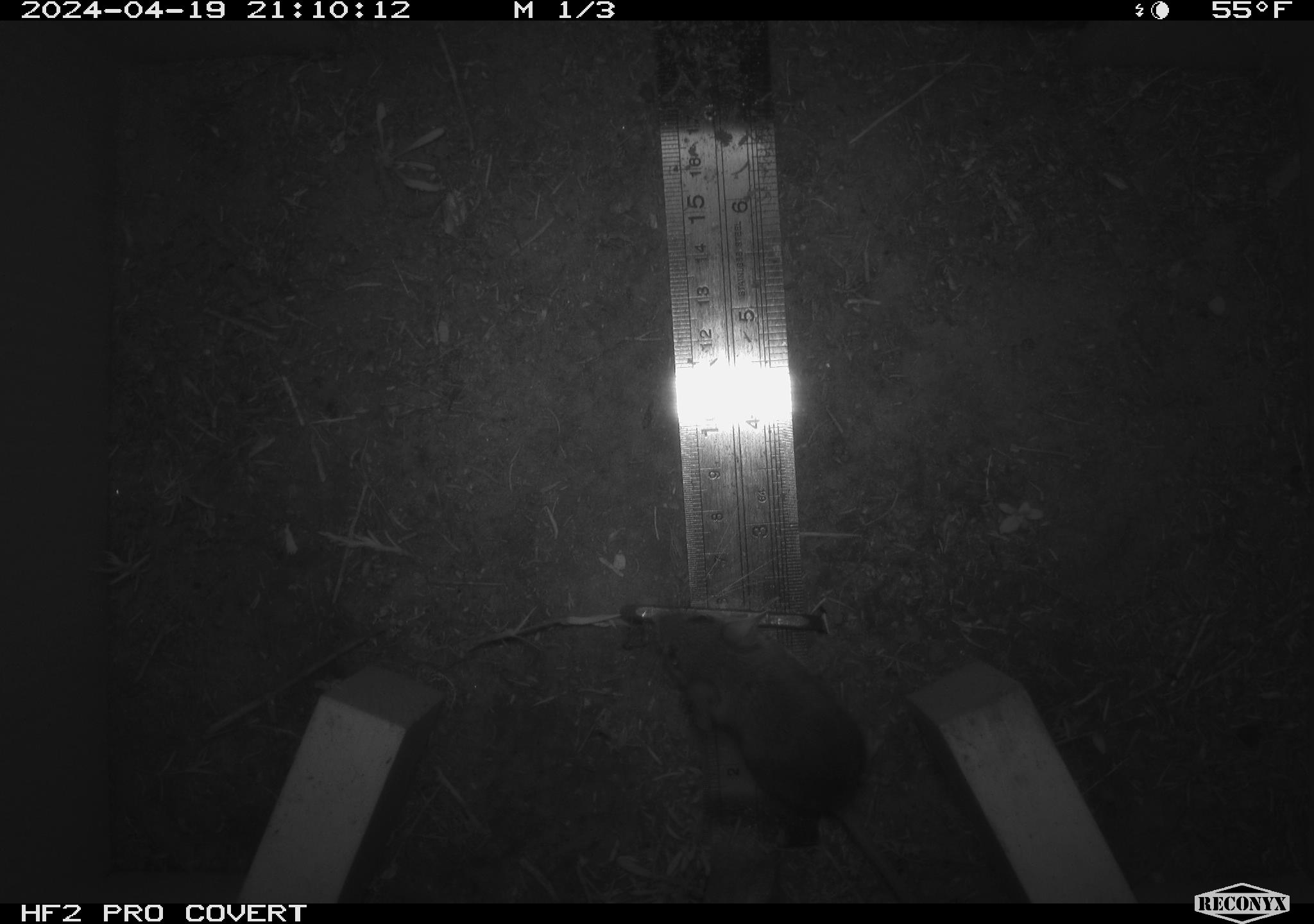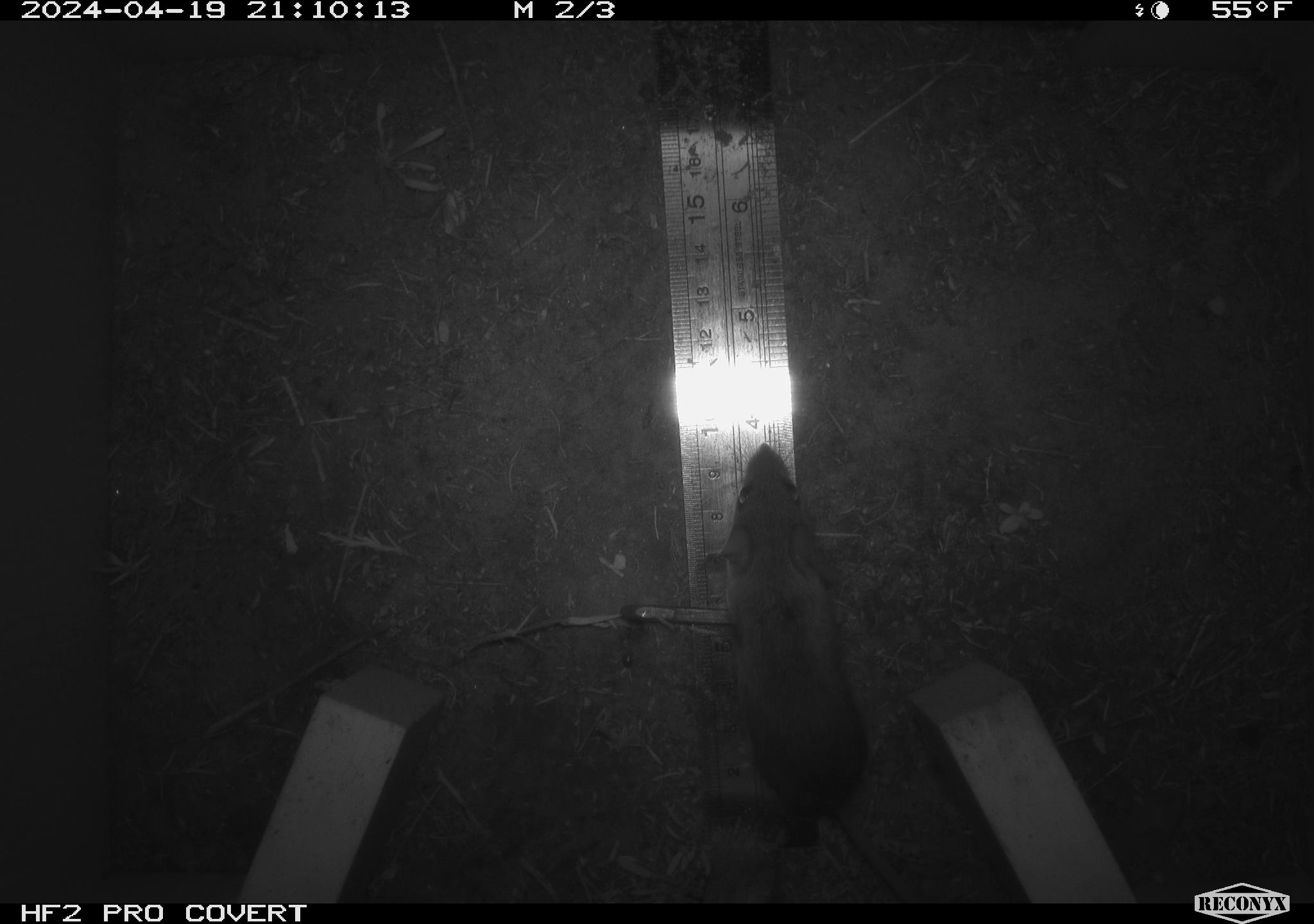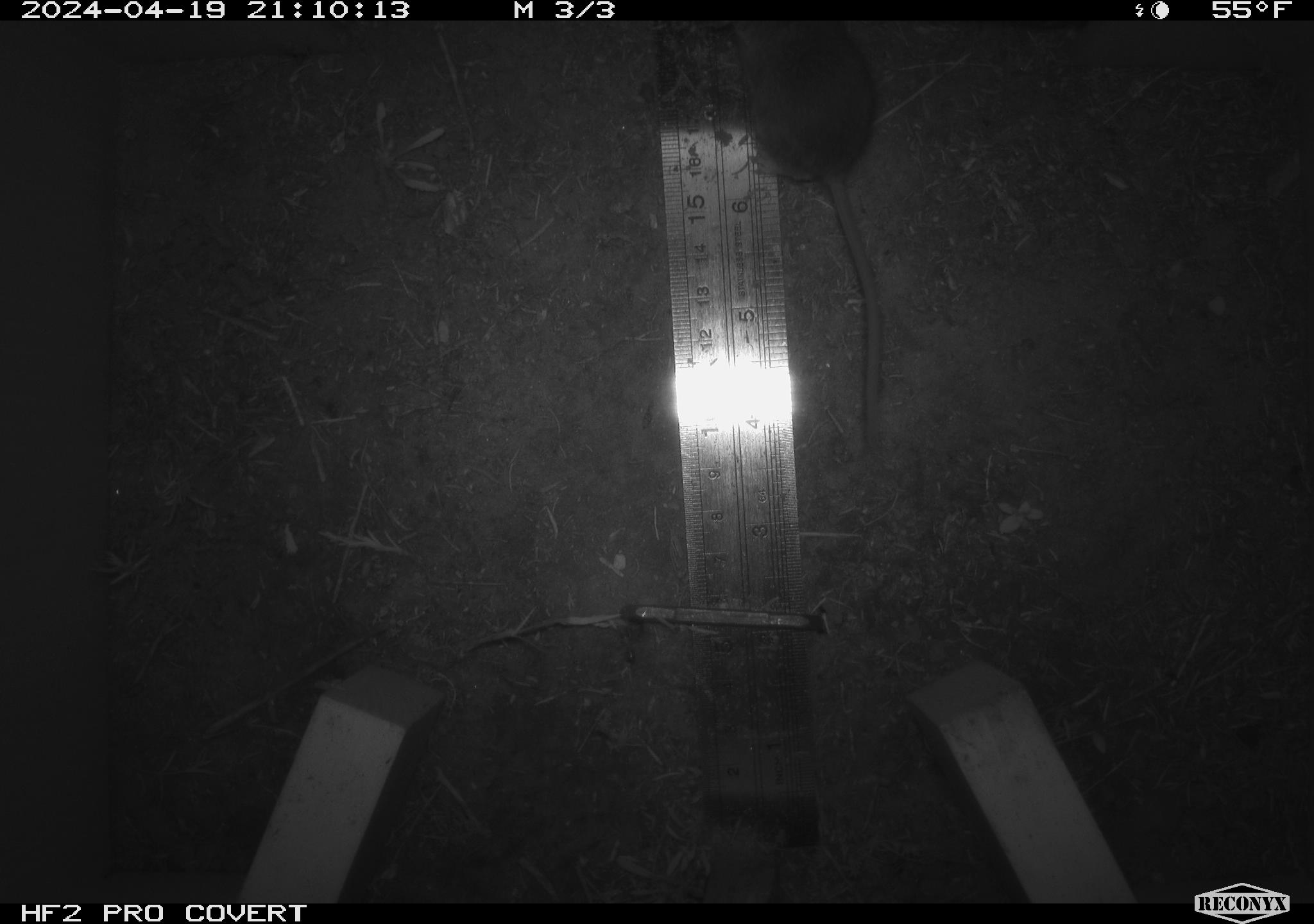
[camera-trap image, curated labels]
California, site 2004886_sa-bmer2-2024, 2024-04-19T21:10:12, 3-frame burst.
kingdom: Animalia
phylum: Chordata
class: Mammalia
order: Rodentia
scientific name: Rodentia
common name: mouse species